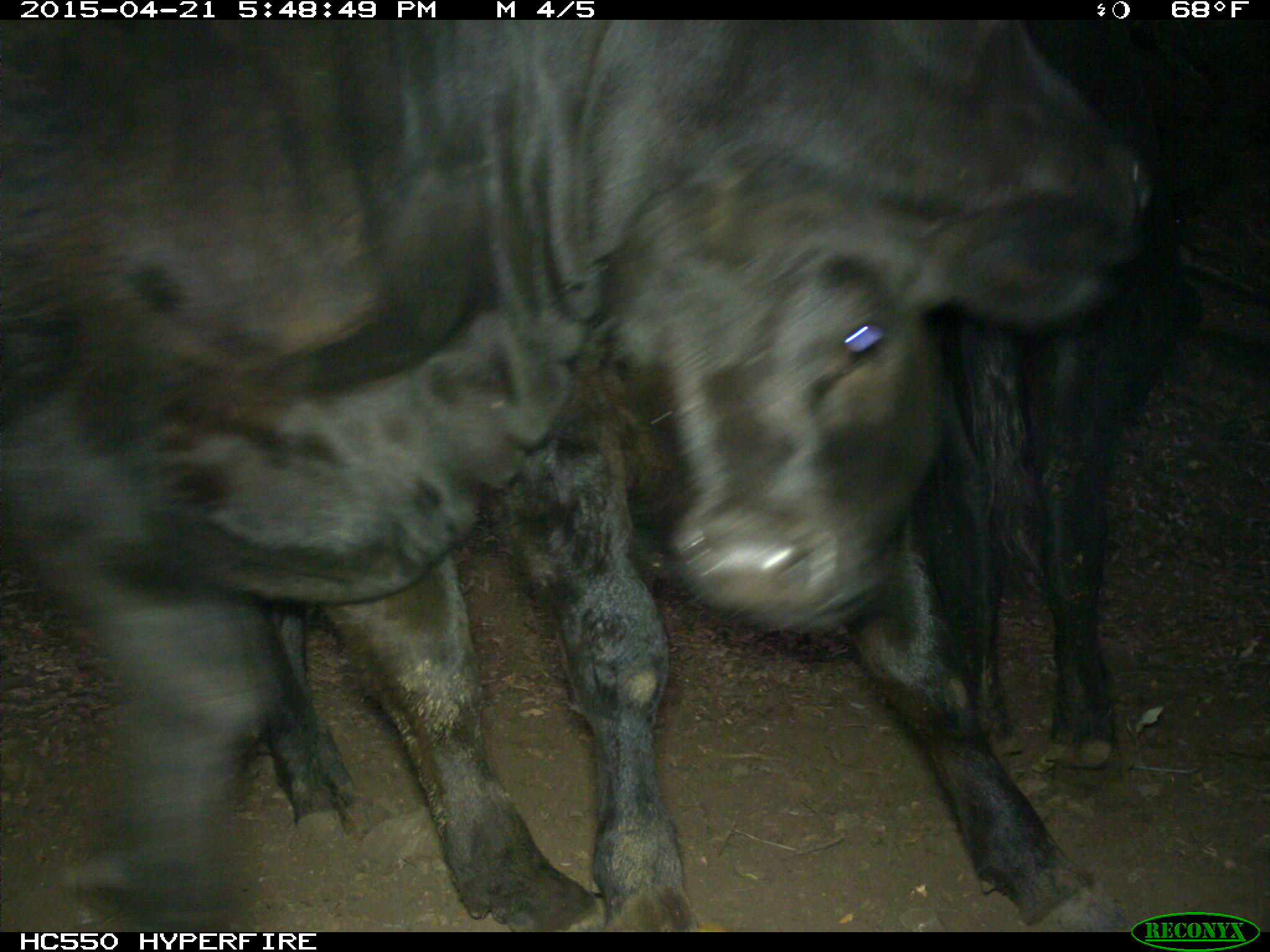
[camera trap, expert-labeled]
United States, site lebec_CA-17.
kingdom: Animalia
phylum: Chordata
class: Mammalia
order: Artiodactyla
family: Bovidae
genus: Bos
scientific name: Bos taurus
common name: domestic cow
Bos taurus (domestic cow).